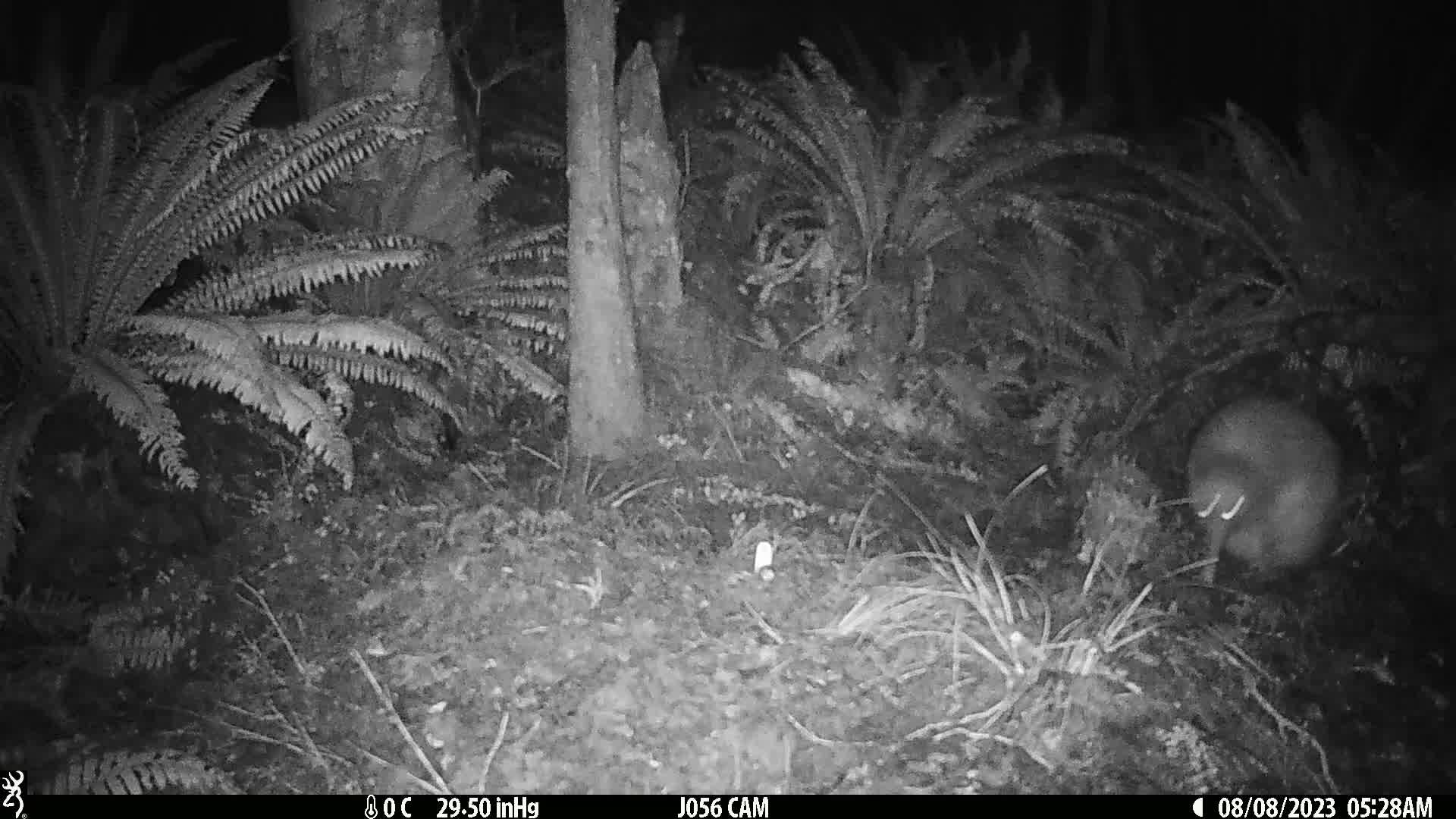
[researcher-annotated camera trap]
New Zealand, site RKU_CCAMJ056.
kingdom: Animalia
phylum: Chordata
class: Aves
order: Apterygiformes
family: Apterygidae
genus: Apteryx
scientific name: Apteryx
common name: kiwi